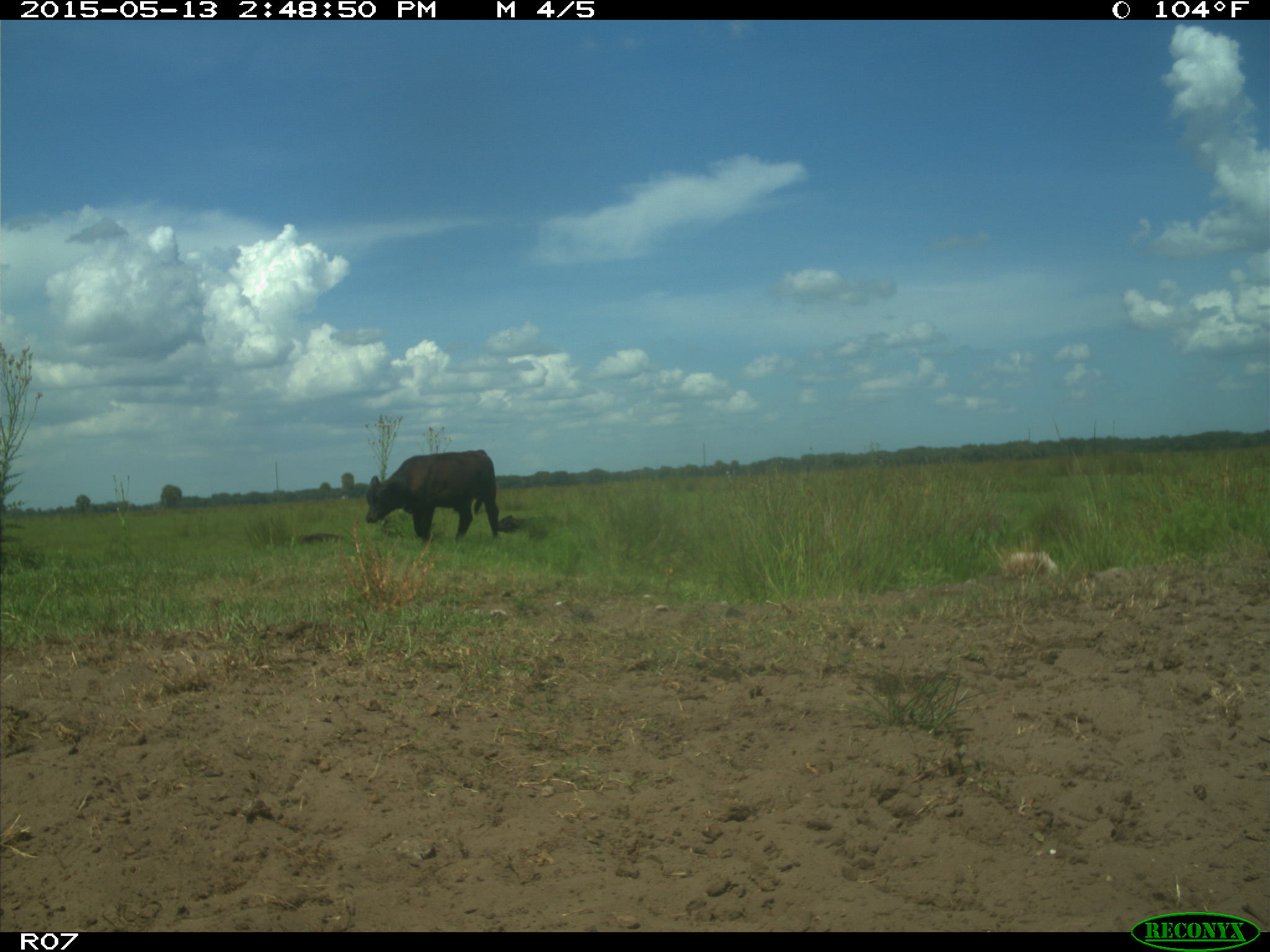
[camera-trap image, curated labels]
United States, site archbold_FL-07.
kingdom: Animalia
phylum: Chordata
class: Mammalia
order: Artiodactyla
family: Bovidae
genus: Bos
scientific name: Bos taurus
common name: domestic cow